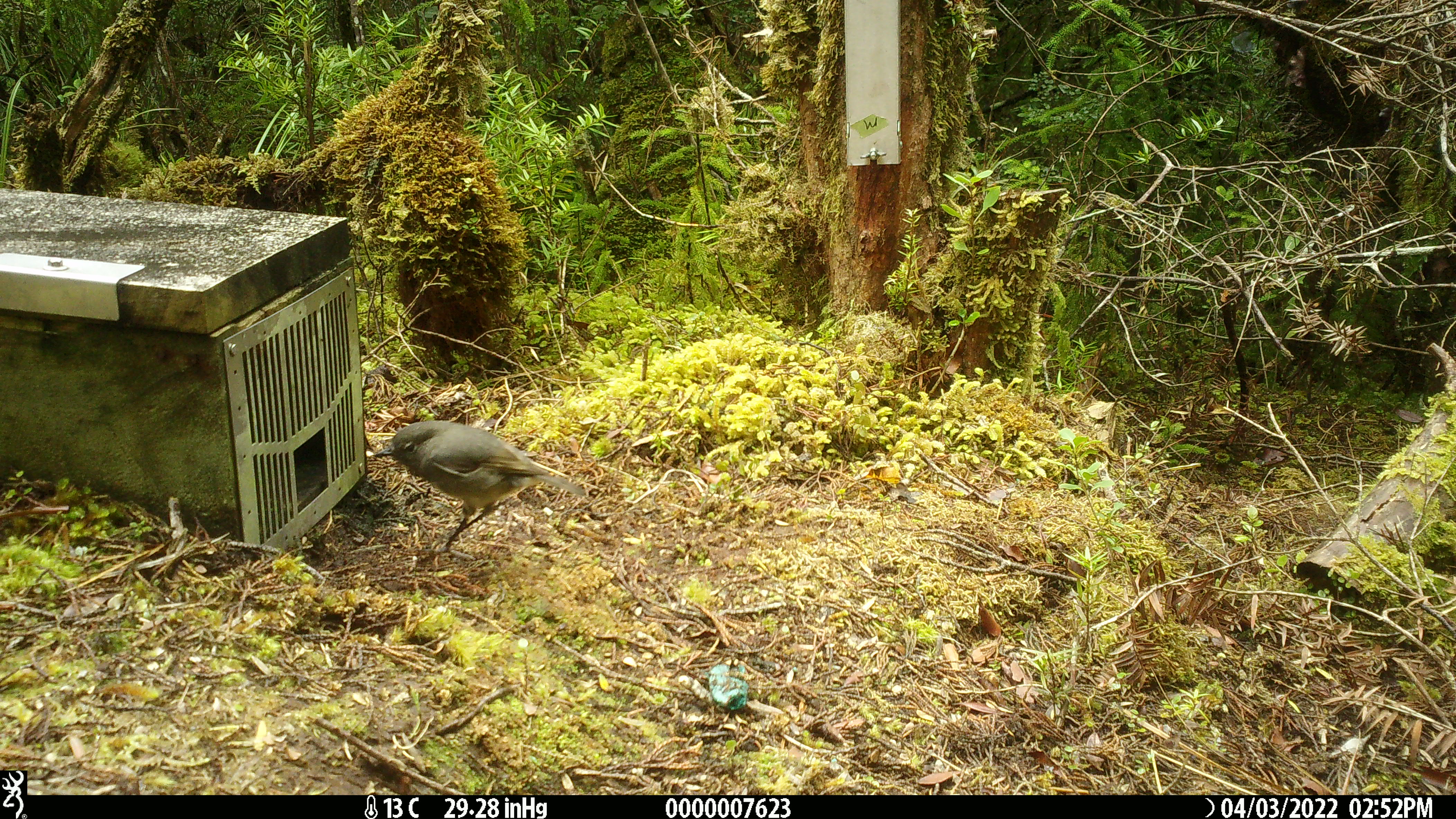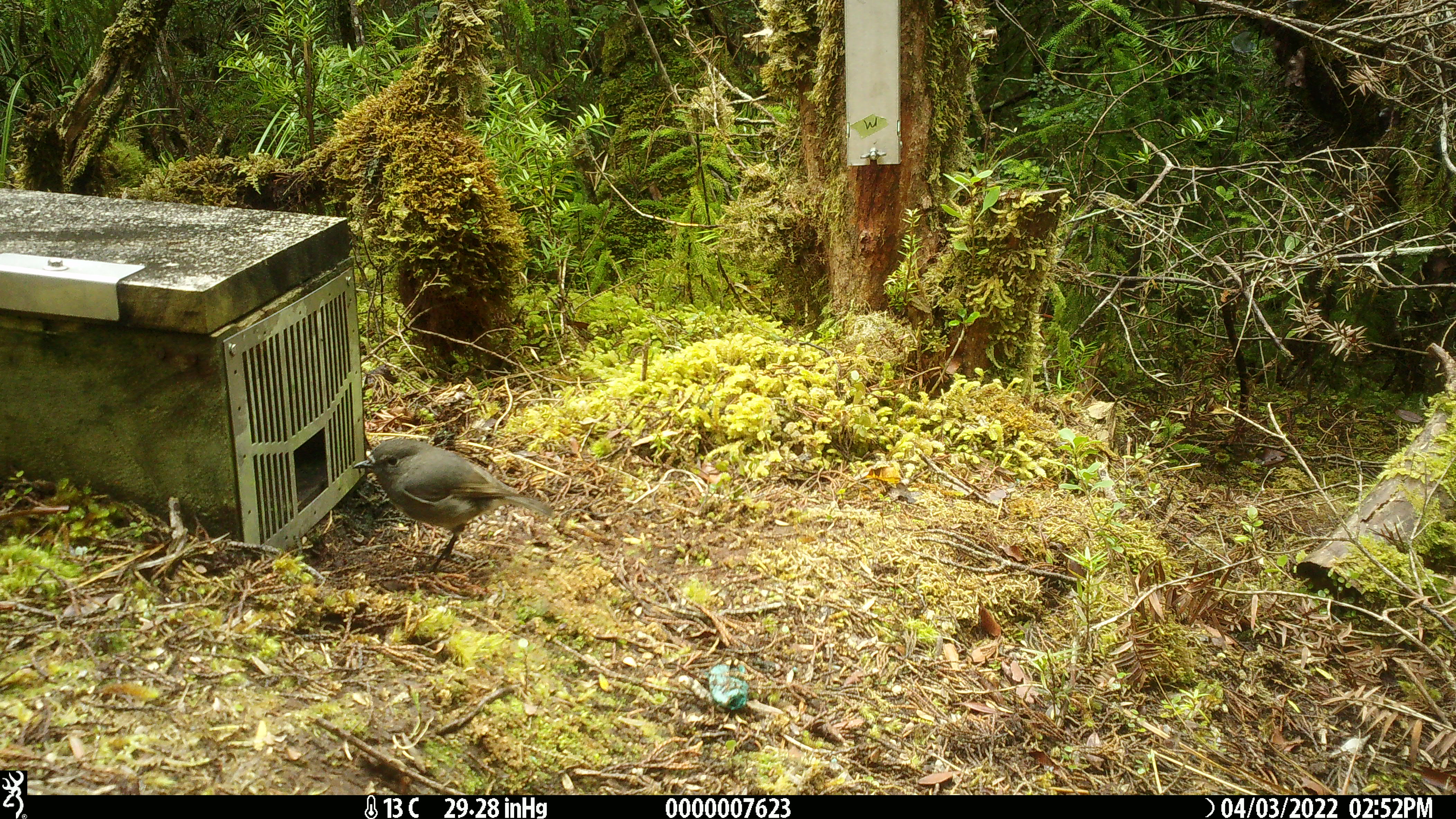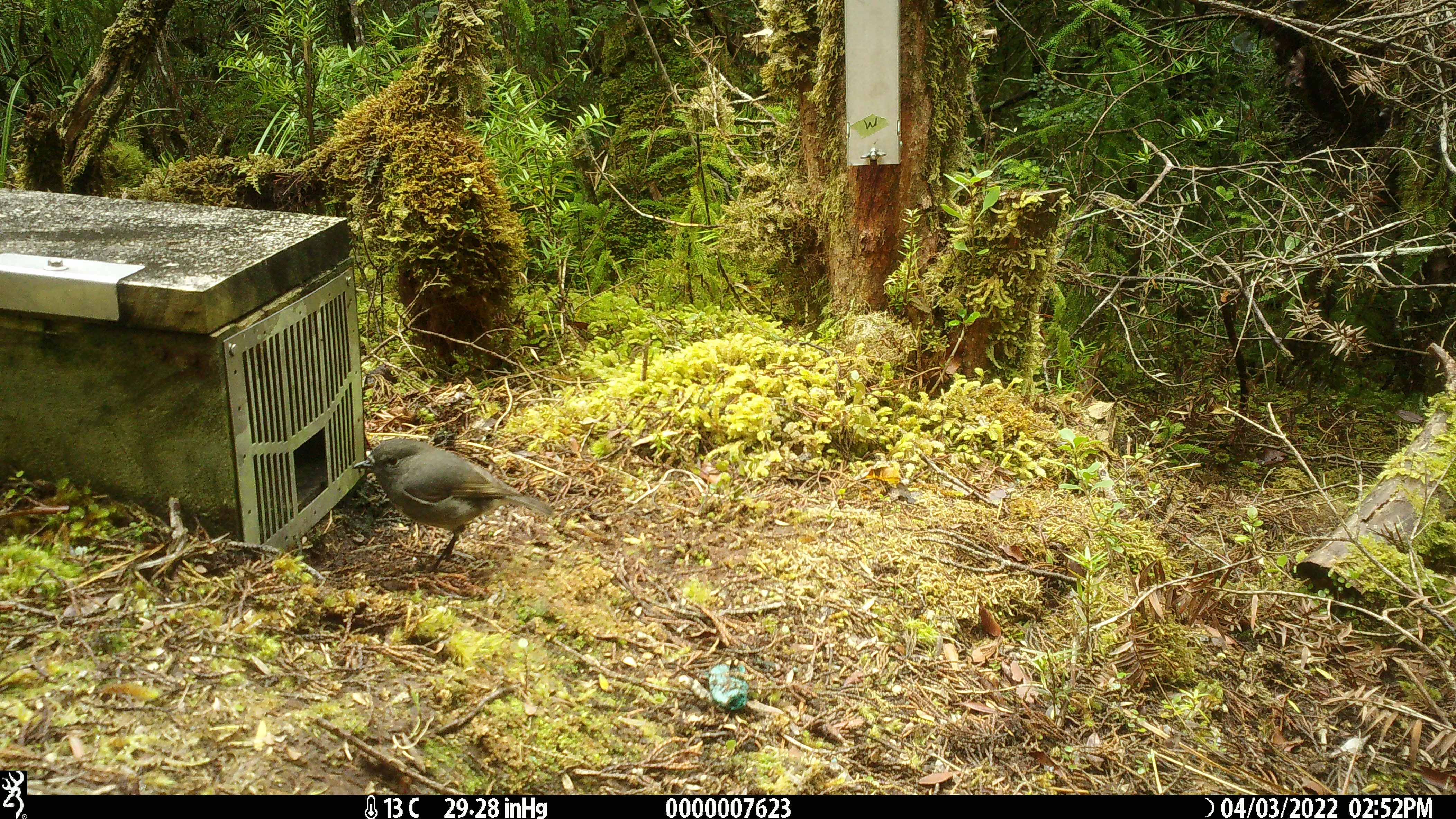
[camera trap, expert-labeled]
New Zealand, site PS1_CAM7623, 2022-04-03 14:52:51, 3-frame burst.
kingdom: Animalia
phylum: Chordata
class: Aves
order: Passeriformes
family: Petroicidae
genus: Petroica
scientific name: Petroica australis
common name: new zealand robin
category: robin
Robin (new zealand robin) (Petroica australis).